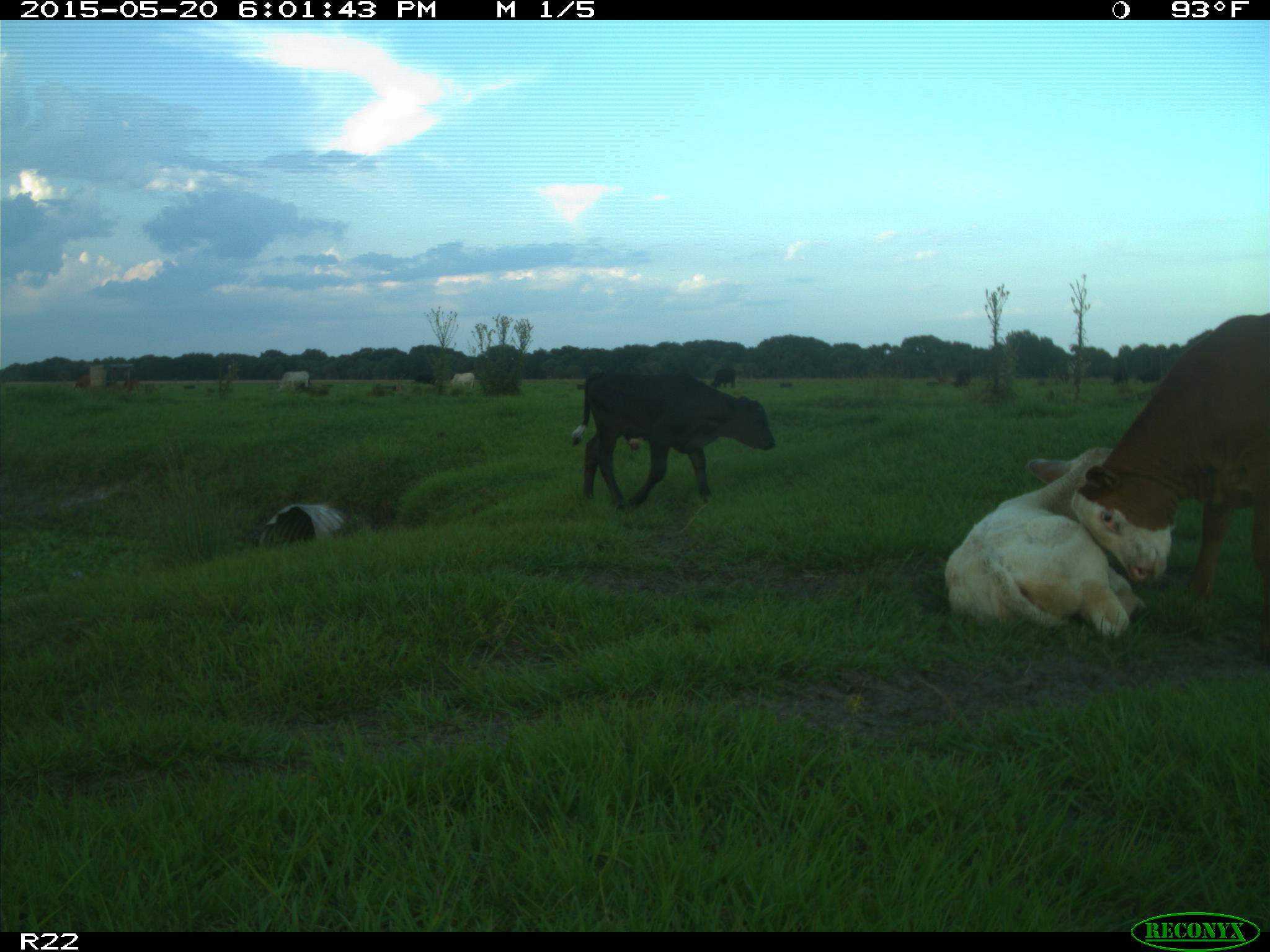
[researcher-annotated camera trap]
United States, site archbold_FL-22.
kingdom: Animalia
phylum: Chordata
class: Mammalia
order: Artiodactyla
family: Bovidae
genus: Bos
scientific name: Bos taurus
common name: domestic cow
Bos taurus (domestic cow).